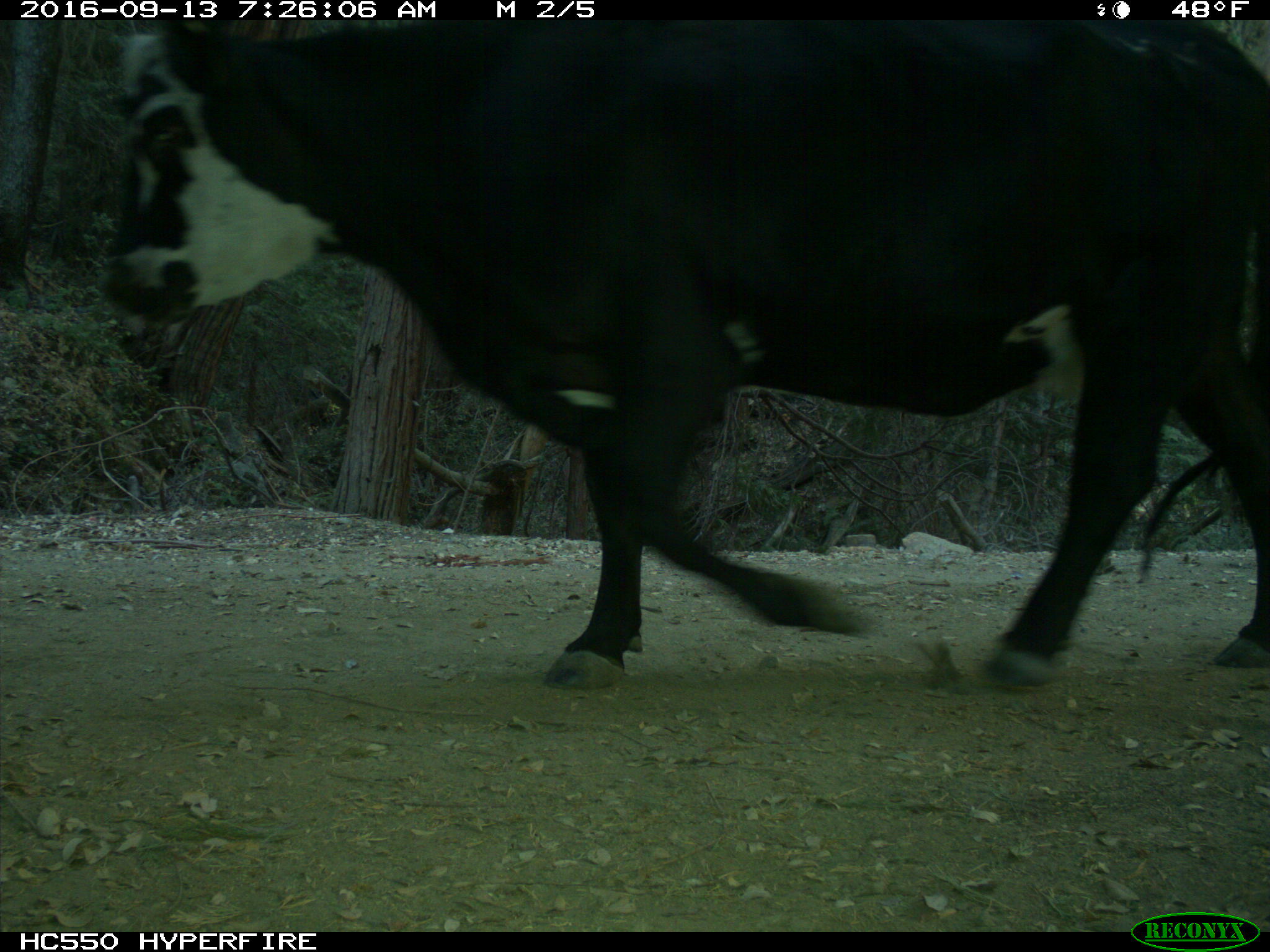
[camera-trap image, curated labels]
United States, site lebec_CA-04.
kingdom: Animalia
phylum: Chordata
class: Mammalia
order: Artiodactyla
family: Bovidae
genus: Bos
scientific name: Bos taurus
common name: domestic cow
Bos taurus (domestic cow).